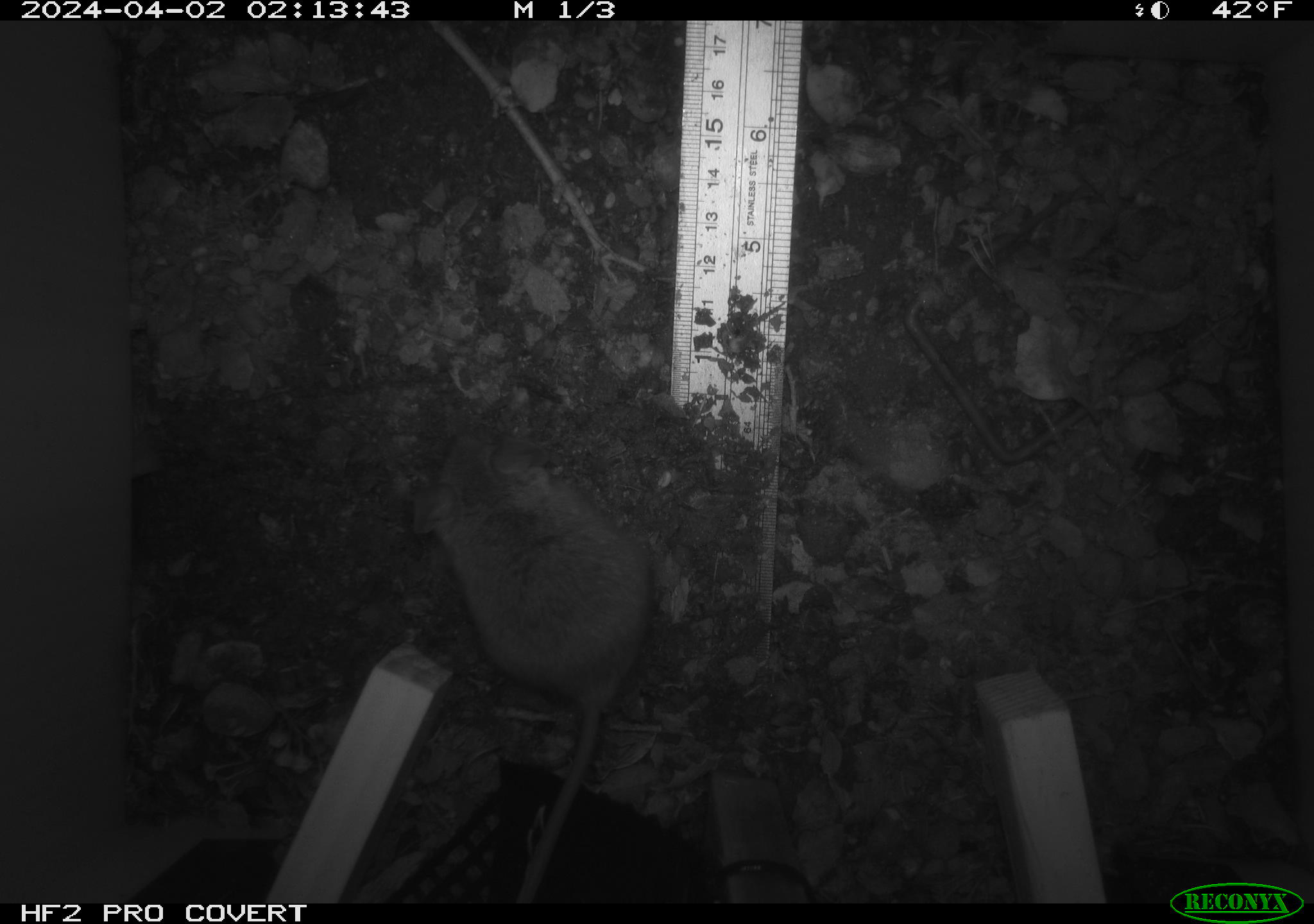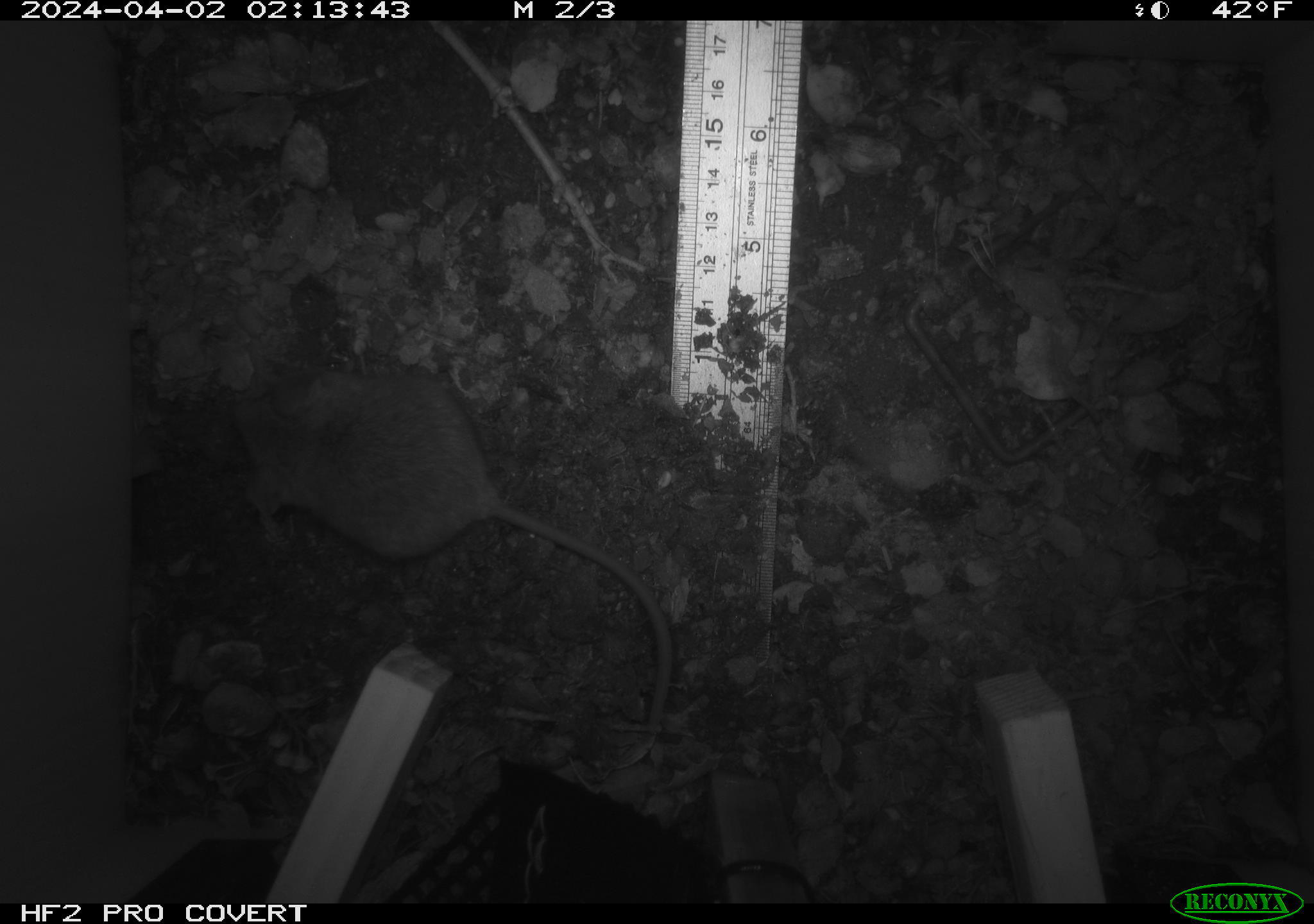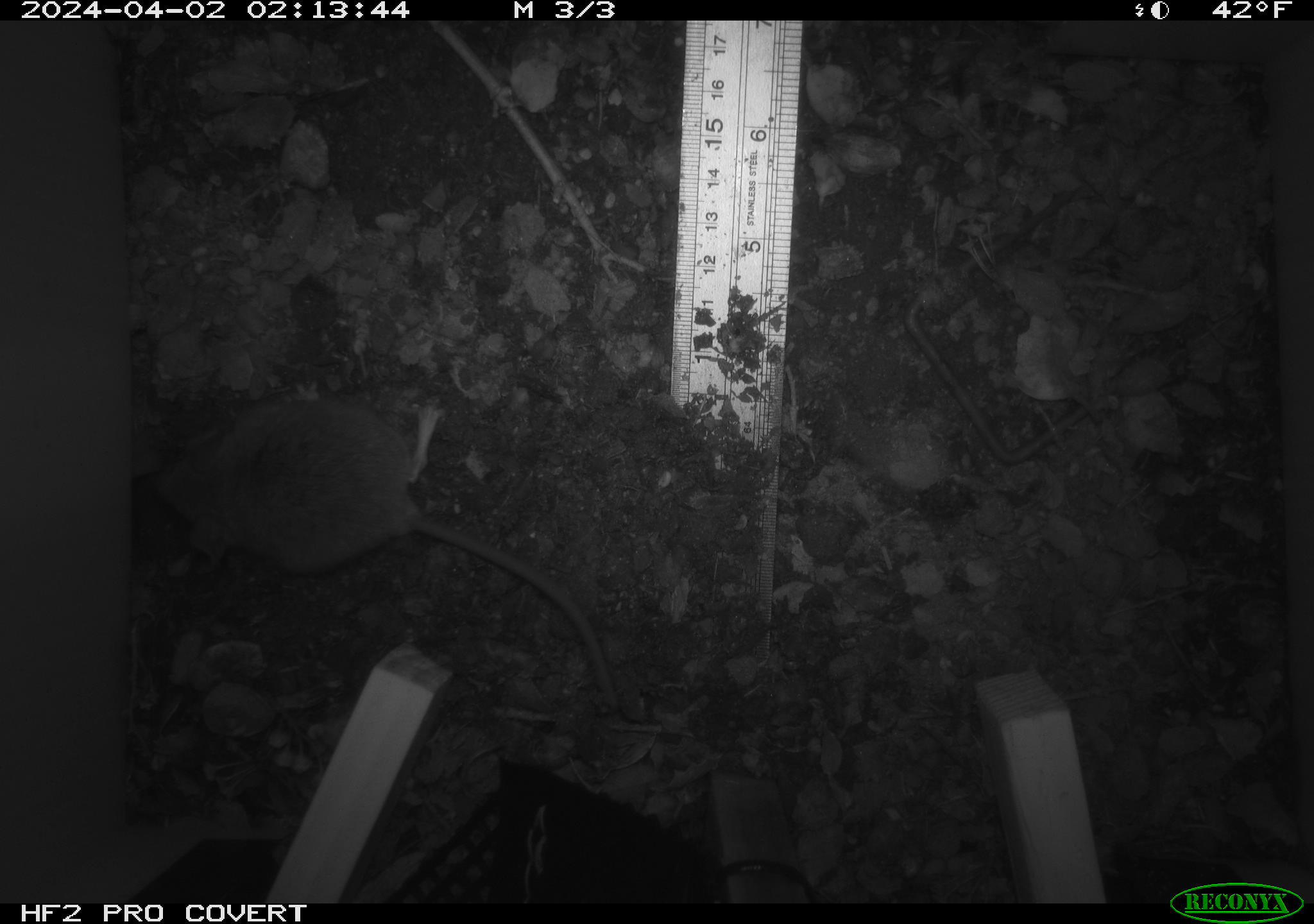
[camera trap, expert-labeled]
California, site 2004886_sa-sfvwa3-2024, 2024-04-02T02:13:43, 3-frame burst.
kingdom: Animalia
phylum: Chordata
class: Mammalia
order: Rodentia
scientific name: Rodentia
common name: mouse species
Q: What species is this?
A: Mouse species (Rodentia).